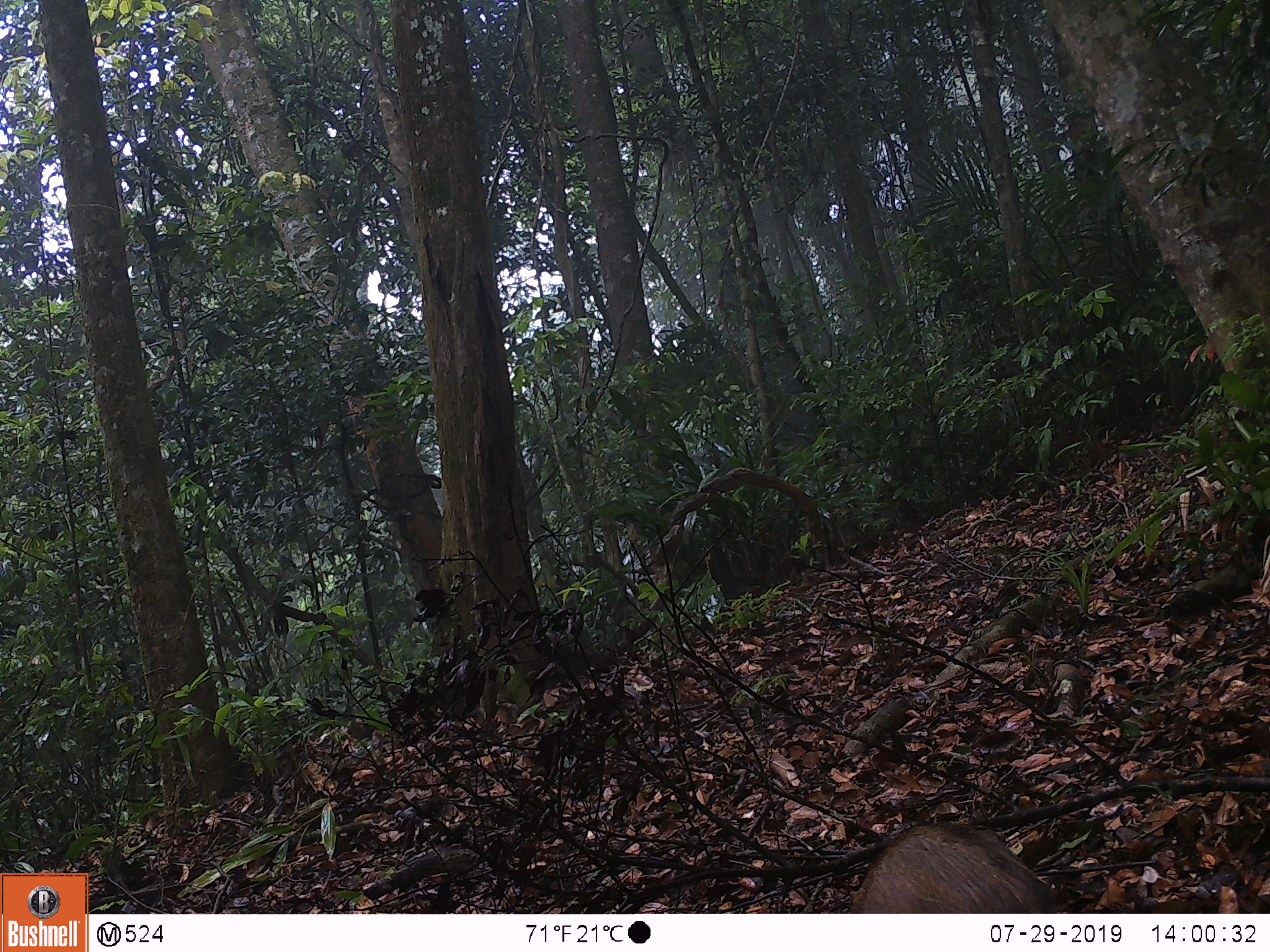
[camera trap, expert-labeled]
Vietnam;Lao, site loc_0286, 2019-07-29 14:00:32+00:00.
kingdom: Animalia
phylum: Chordata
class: Mammalia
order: Artiodactyla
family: Suidae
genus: Sus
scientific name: Sus scrofa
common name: eurasian wild pig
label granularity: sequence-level